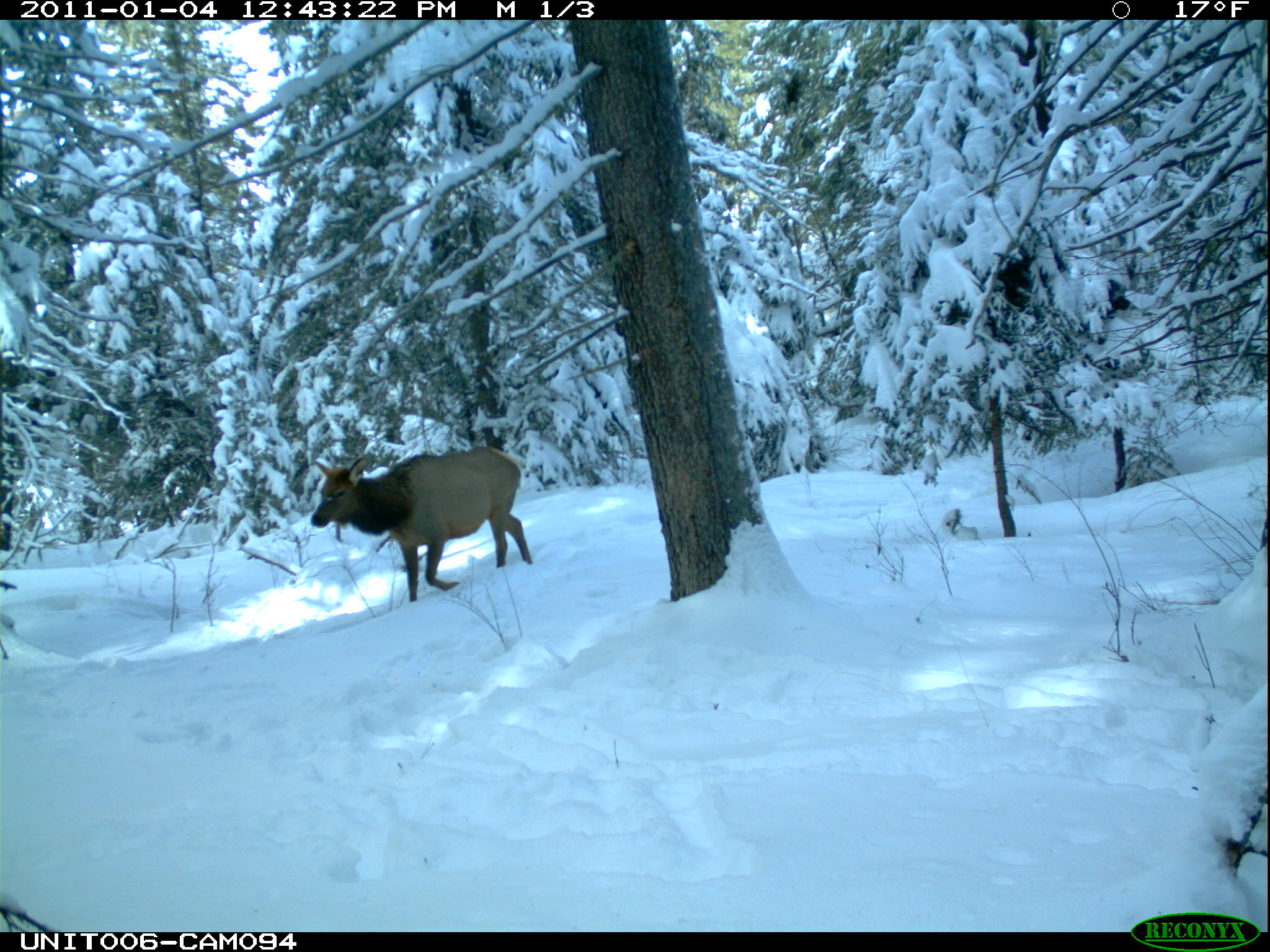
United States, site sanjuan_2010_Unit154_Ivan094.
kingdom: Animalia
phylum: Chordata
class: Mammalia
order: Artiodactyla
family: Cervidae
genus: Cervus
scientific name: Cervus elaphus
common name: red deer